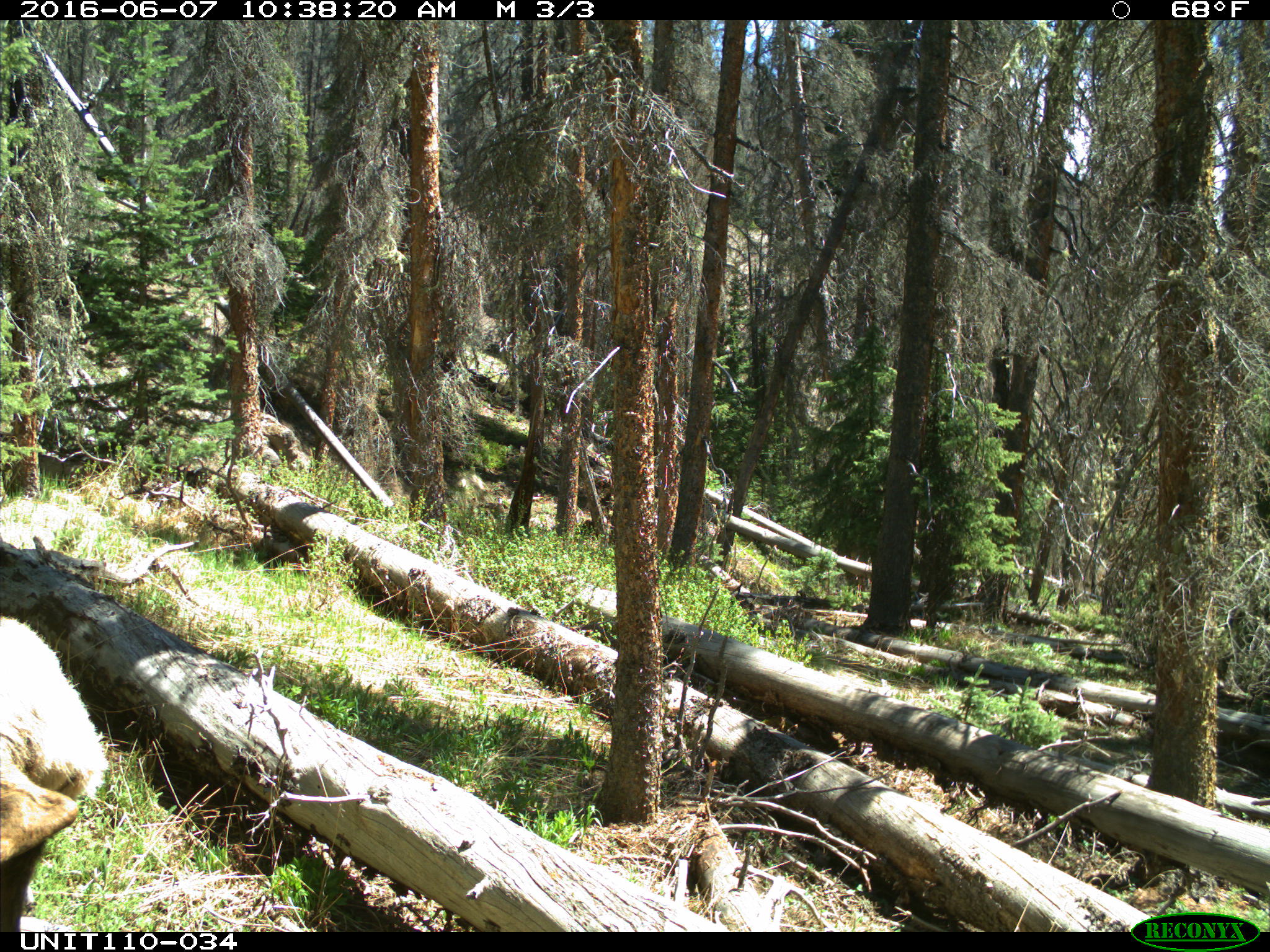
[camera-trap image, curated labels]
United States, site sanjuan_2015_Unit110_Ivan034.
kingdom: Animalia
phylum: Chordata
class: Mammalia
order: Artiodactyla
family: Cervidae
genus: Cervus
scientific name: Cervus elaphus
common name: red deer